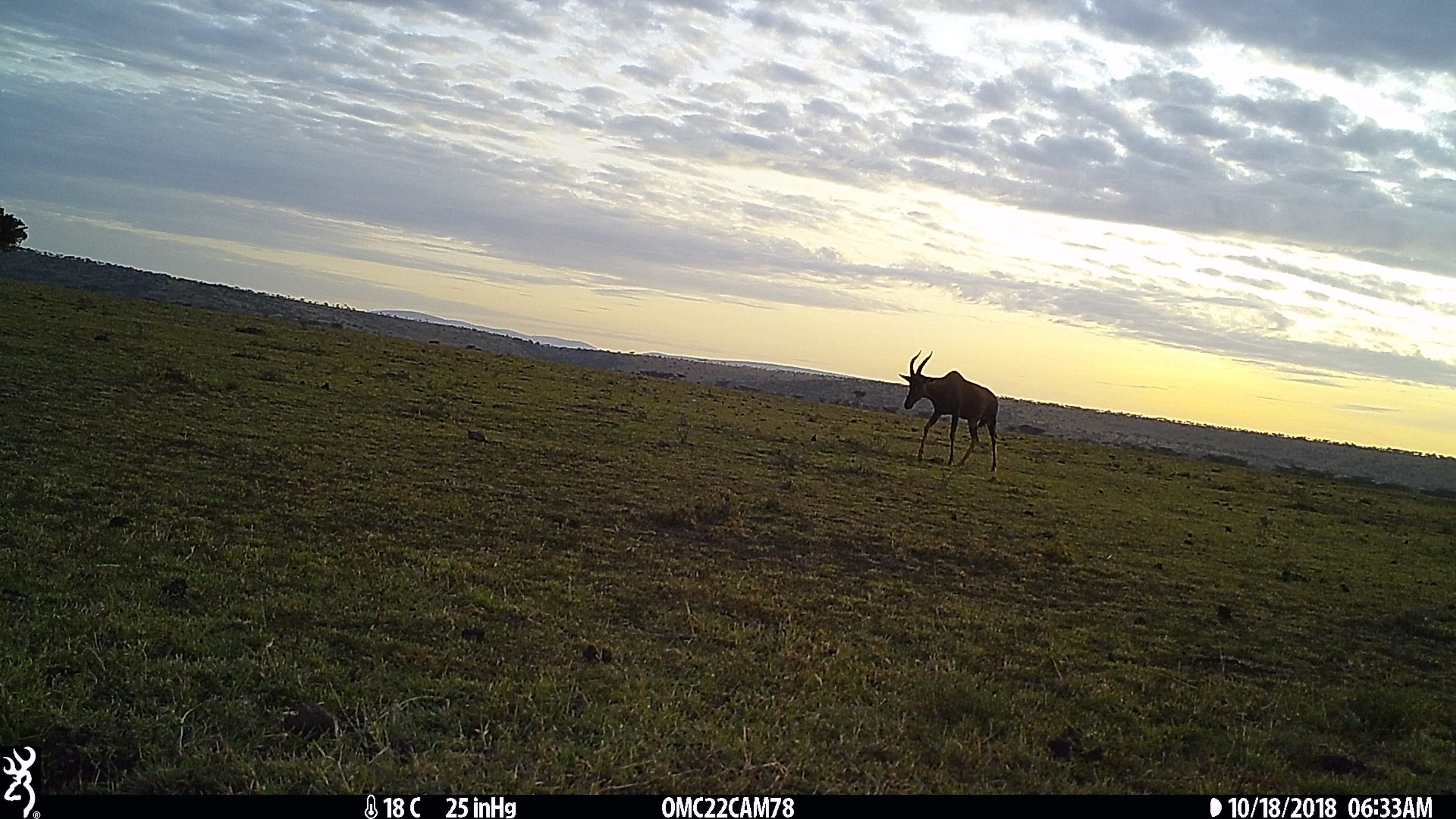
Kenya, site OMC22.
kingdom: Animalia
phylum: Chordata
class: Mammalia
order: Artiodactyla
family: Bovidae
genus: Damaliscus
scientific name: Damaliscus lunatus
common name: topi